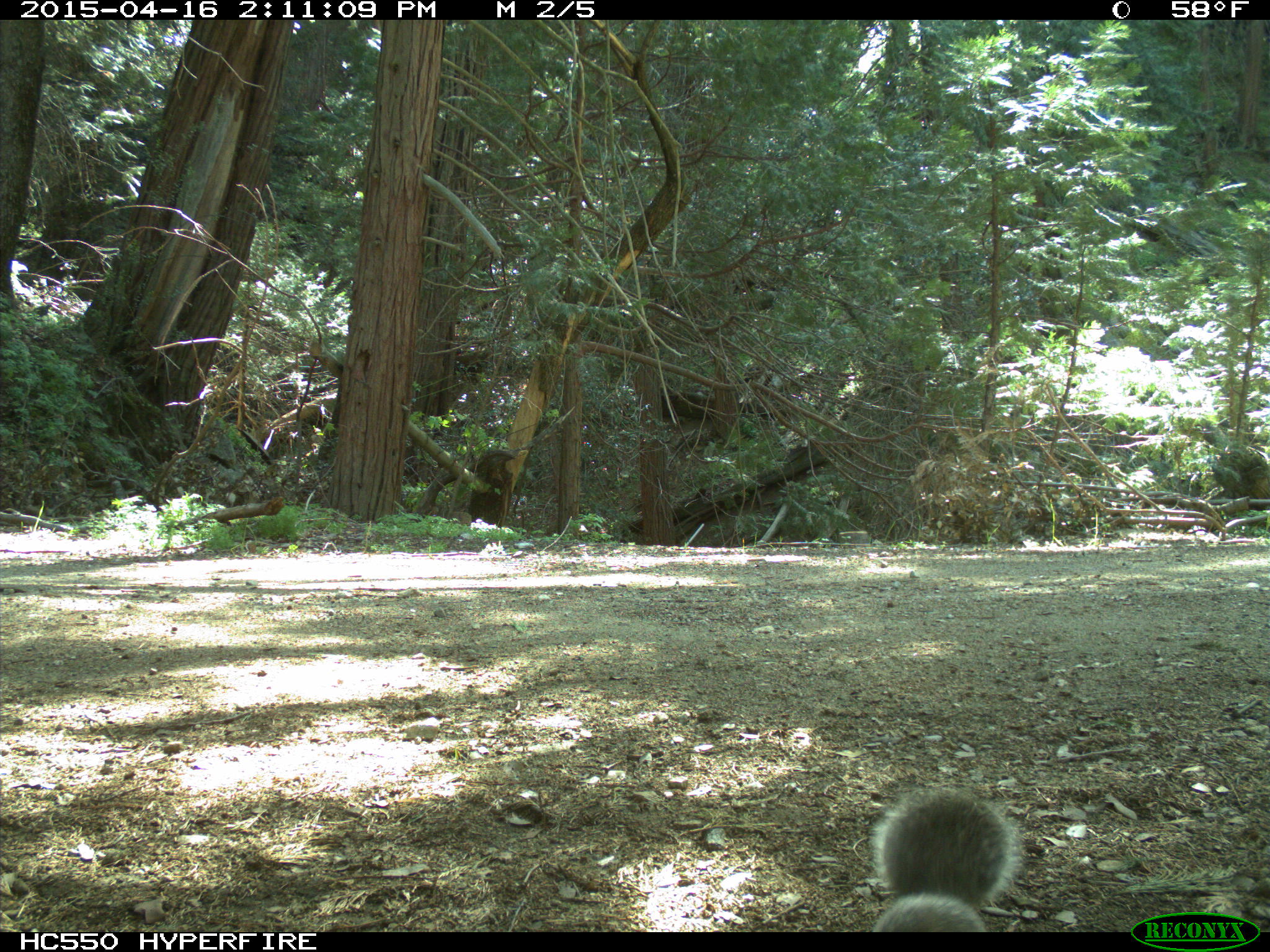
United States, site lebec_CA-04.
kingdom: Animalia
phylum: Chordata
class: Mammalia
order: Rodentia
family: Sciuridae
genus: Sciurus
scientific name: Sciurus carolinensis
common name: eastern gray squirrel